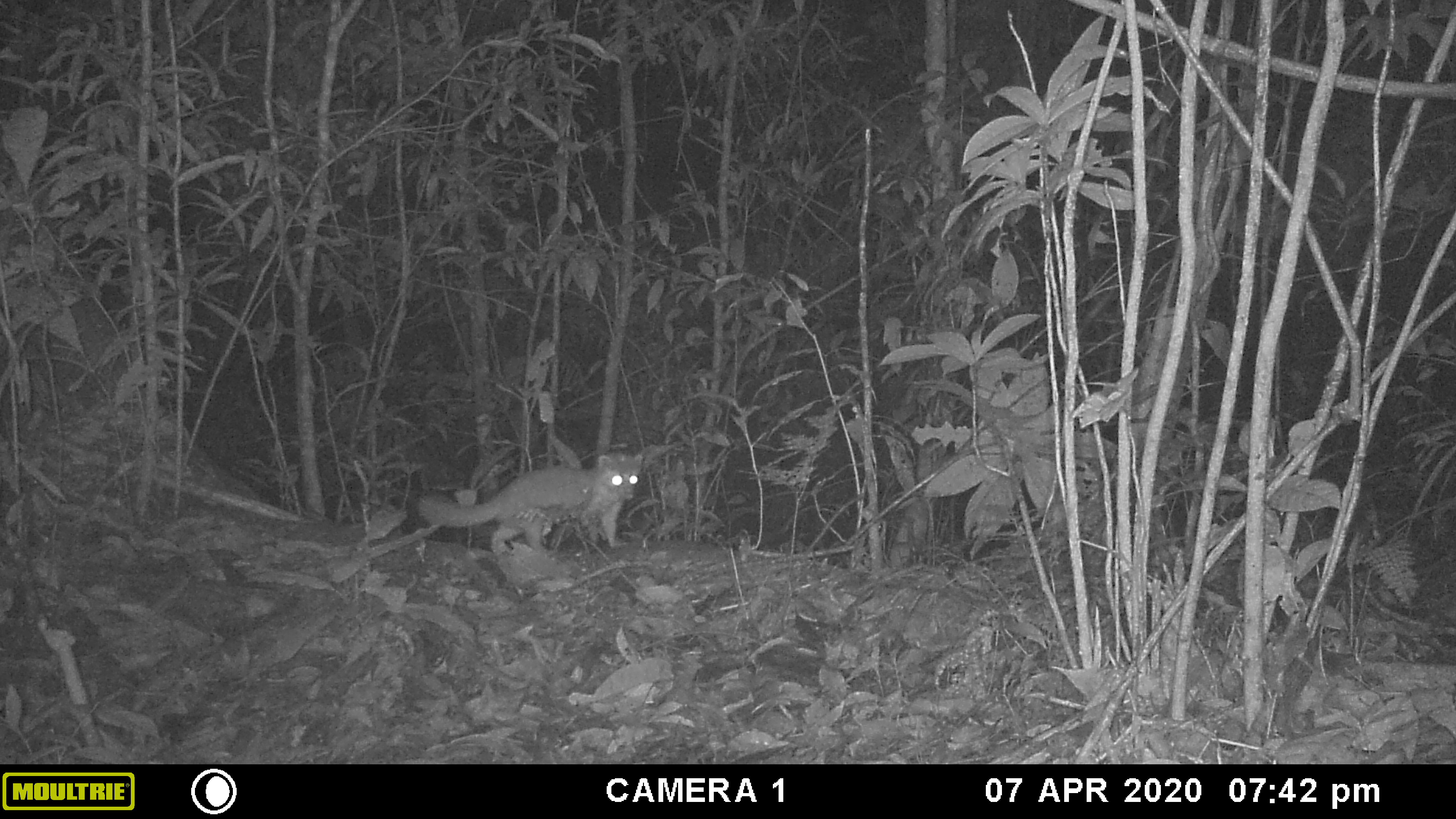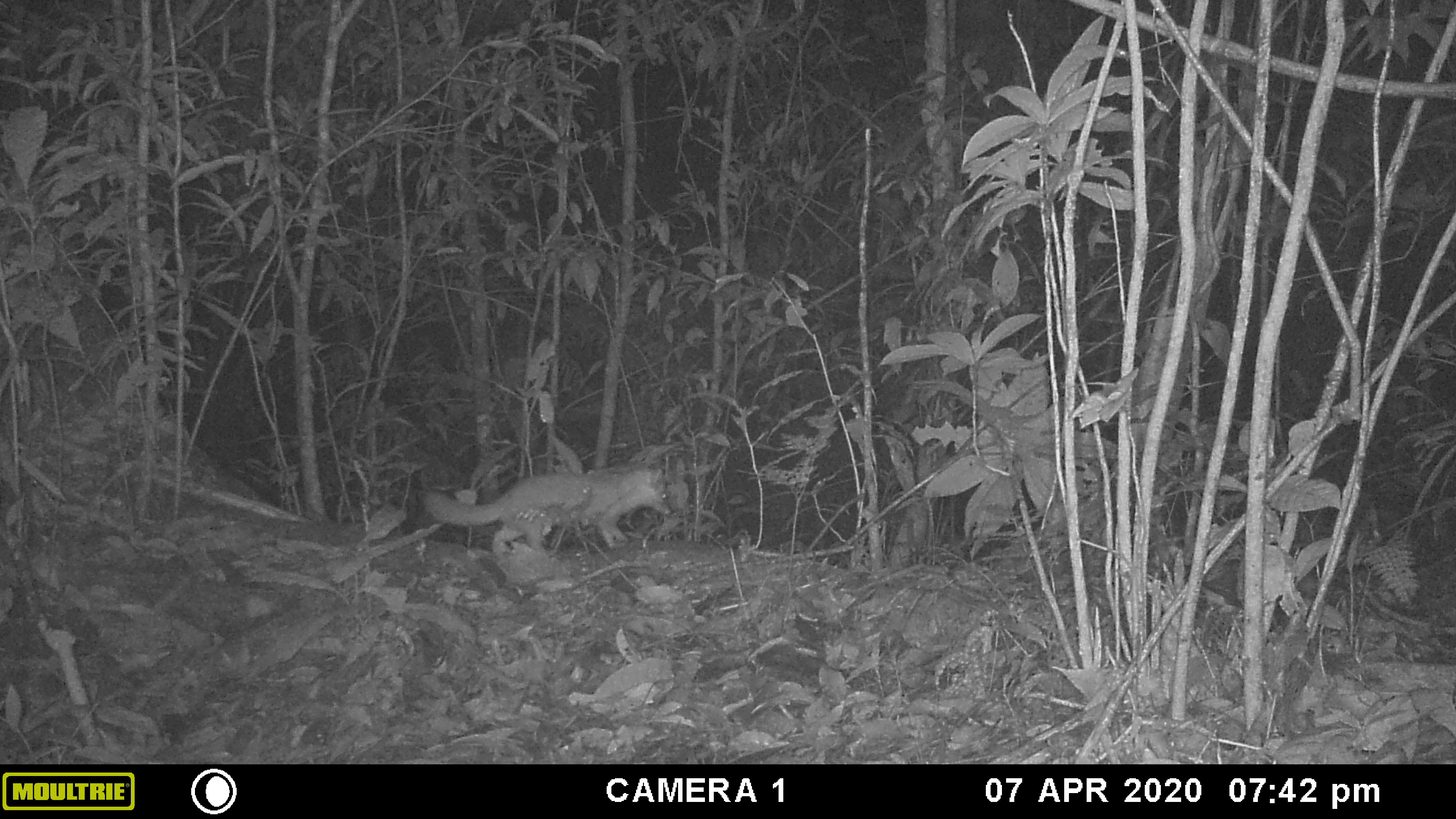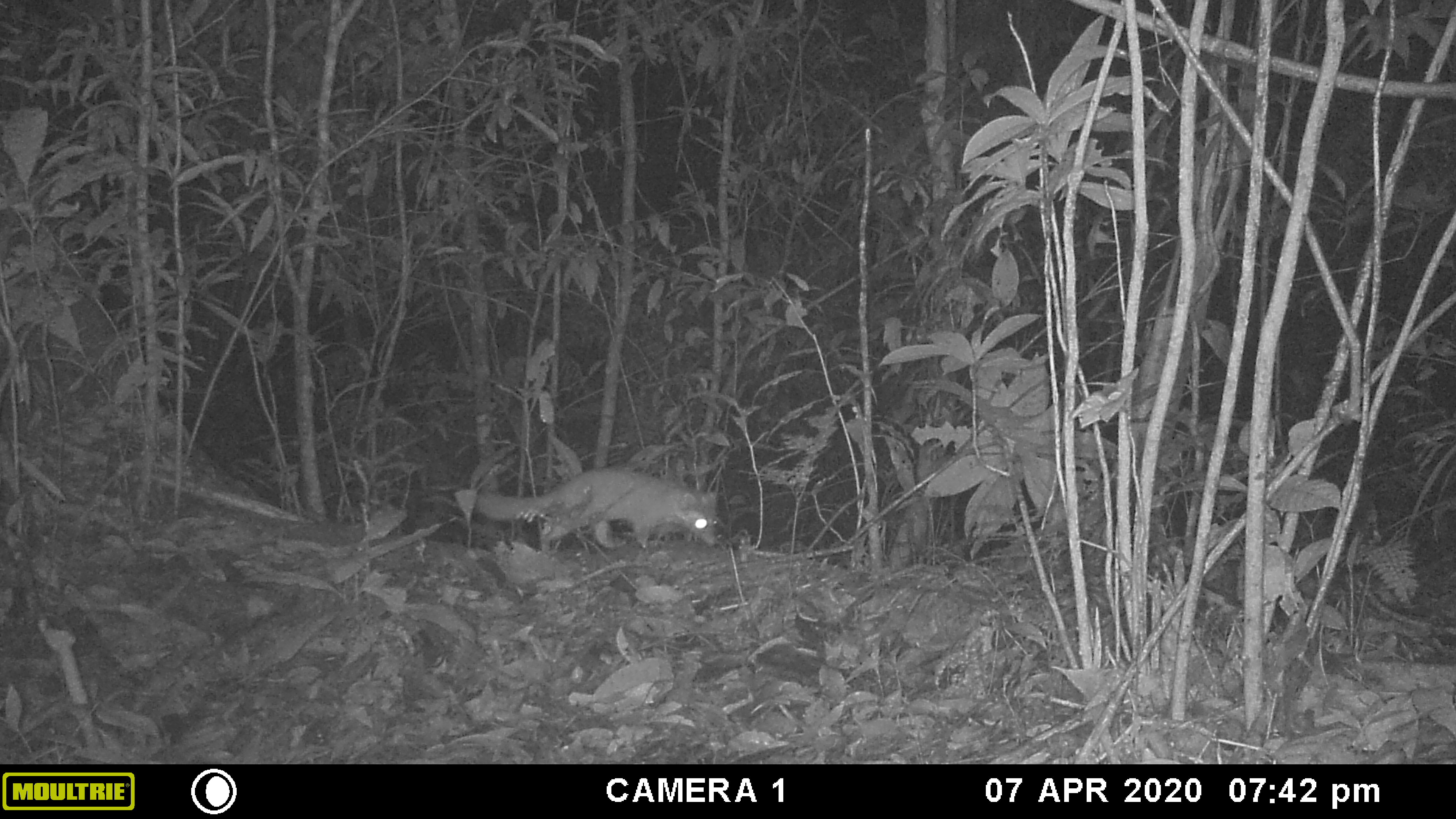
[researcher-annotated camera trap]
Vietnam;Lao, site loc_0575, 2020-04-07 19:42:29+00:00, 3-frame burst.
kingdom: Animalia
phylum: Chordata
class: Mammalia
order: Carnivora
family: Mustelidae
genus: Melogale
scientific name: Melogale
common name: ferret badger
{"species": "ferret badger (Melogale)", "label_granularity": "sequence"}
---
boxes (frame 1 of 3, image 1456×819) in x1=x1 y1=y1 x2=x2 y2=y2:
ferret badger: x1=416 y1=452 x2=642 y2=554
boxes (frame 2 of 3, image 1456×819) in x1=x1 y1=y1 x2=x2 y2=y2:
ferret badger: x1=423 y1=465 x2=670 y2=560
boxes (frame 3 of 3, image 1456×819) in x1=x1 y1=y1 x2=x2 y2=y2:
ferret badger: x1=475 y1=467 x2=717 y2=556